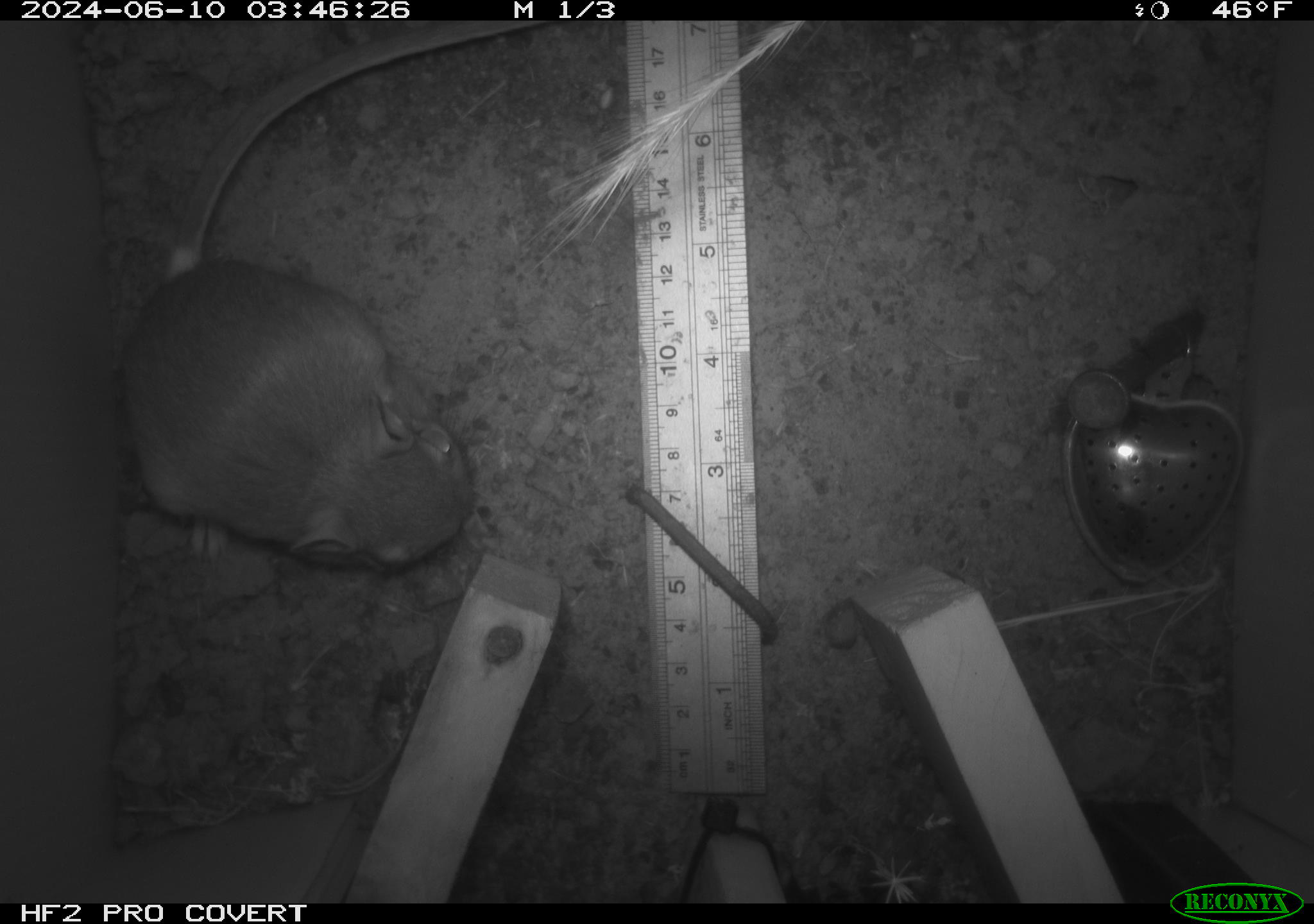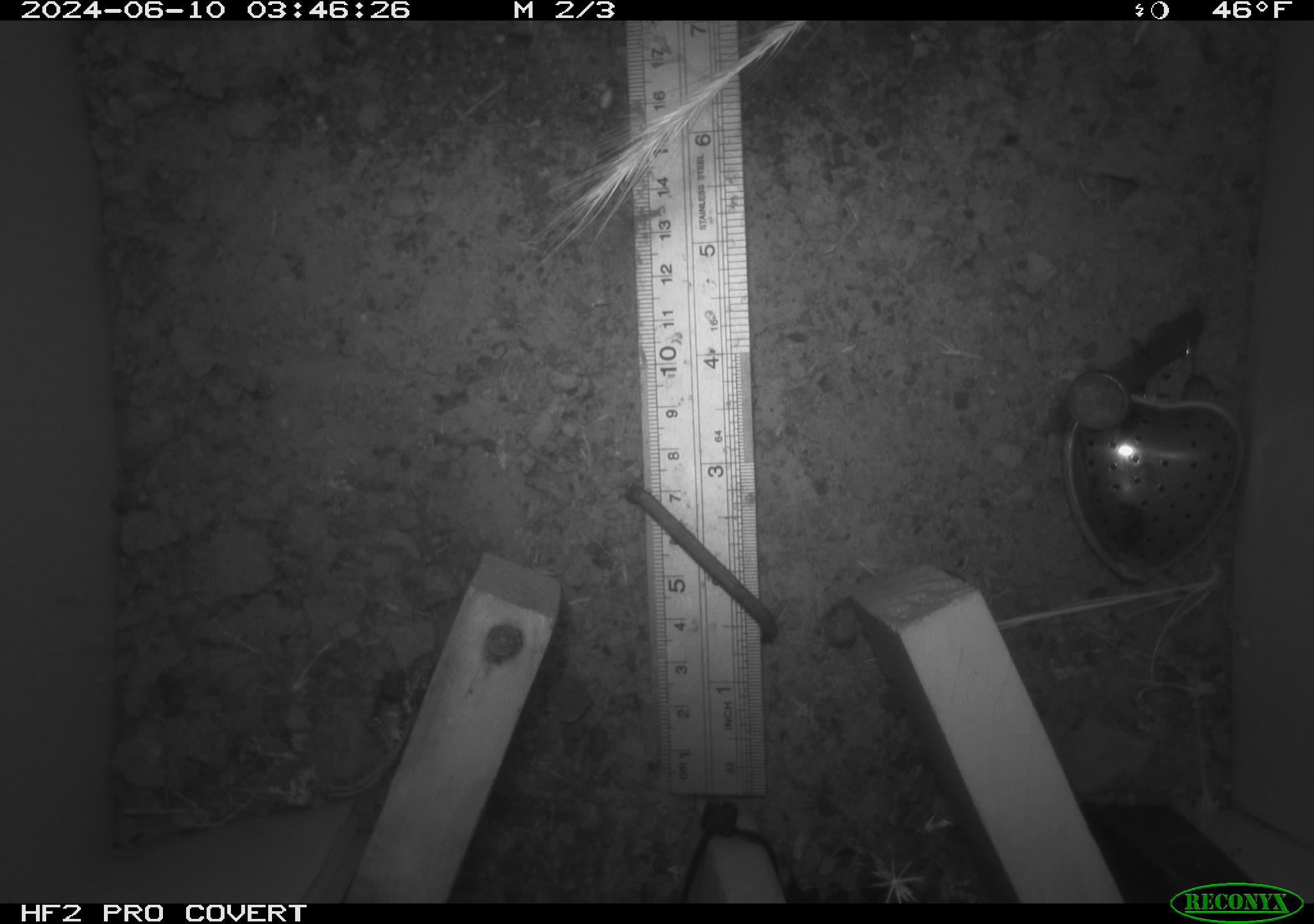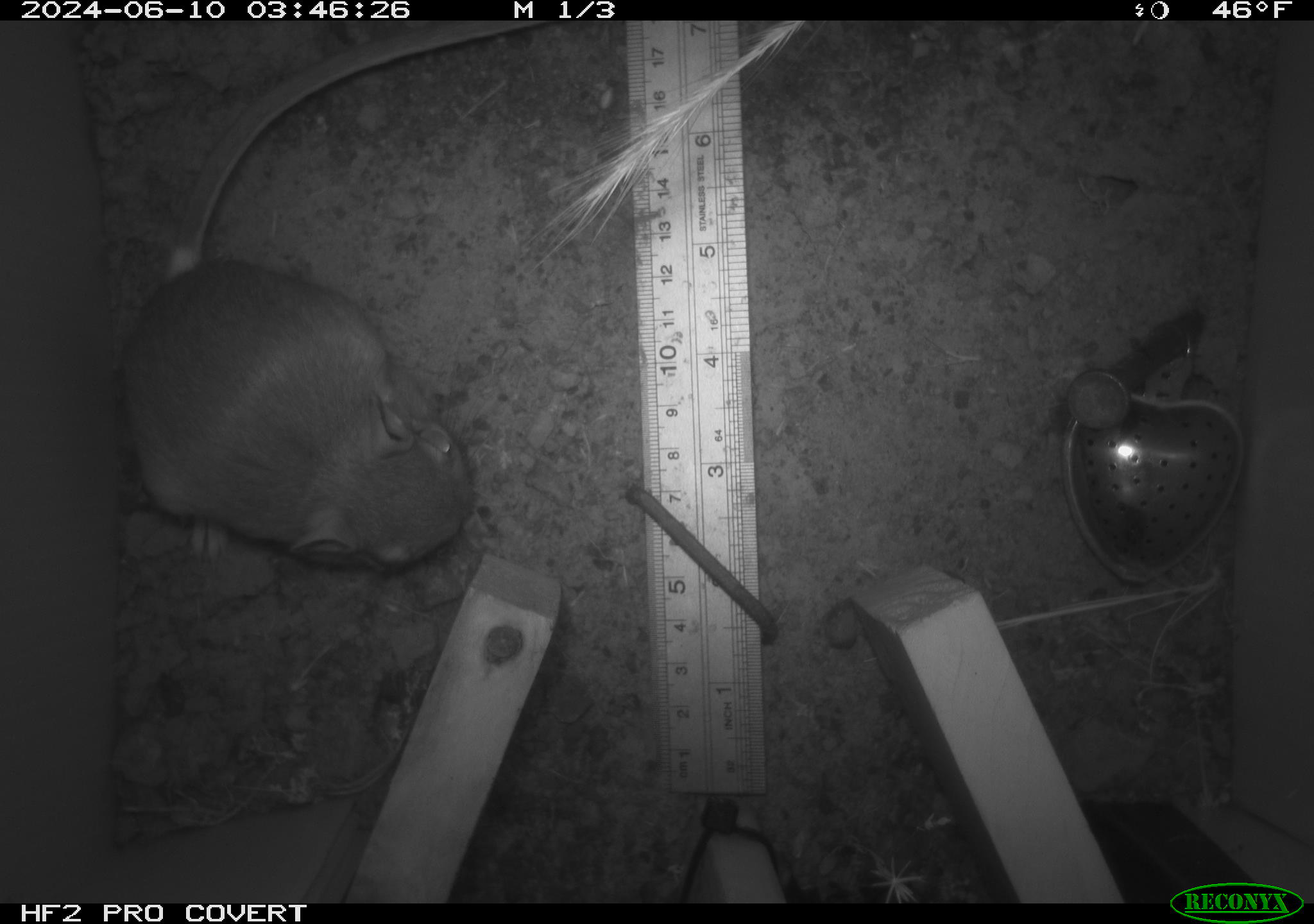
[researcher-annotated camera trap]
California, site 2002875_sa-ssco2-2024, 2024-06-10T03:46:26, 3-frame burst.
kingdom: Animalia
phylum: Chordata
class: Mammalia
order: Rodentia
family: Heteromyidae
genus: Dipodomys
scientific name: Dipodomys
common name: kangaroo rats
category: dipodomys species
Dipodomys species (kangaroo rats) (Dipodomys).